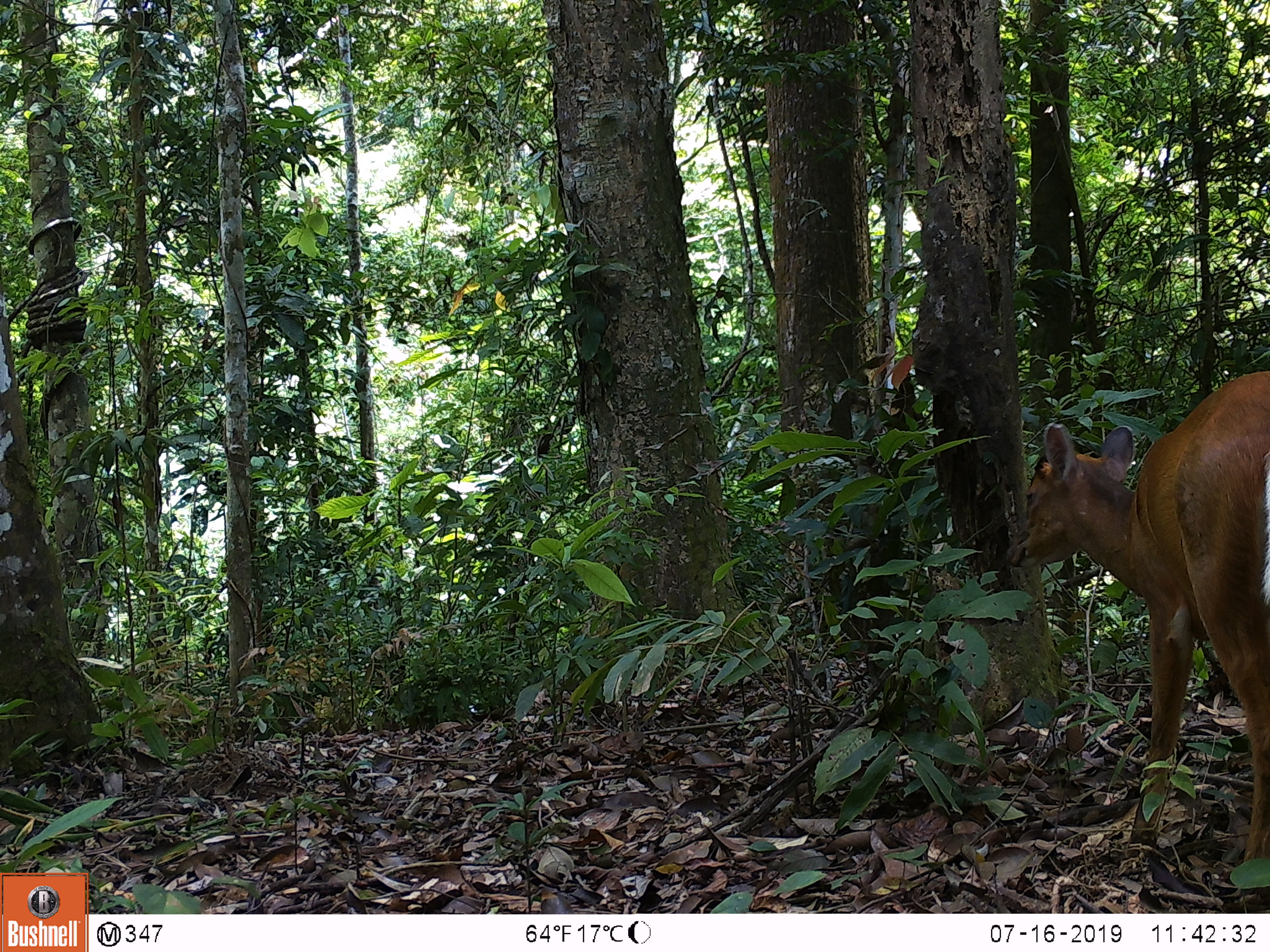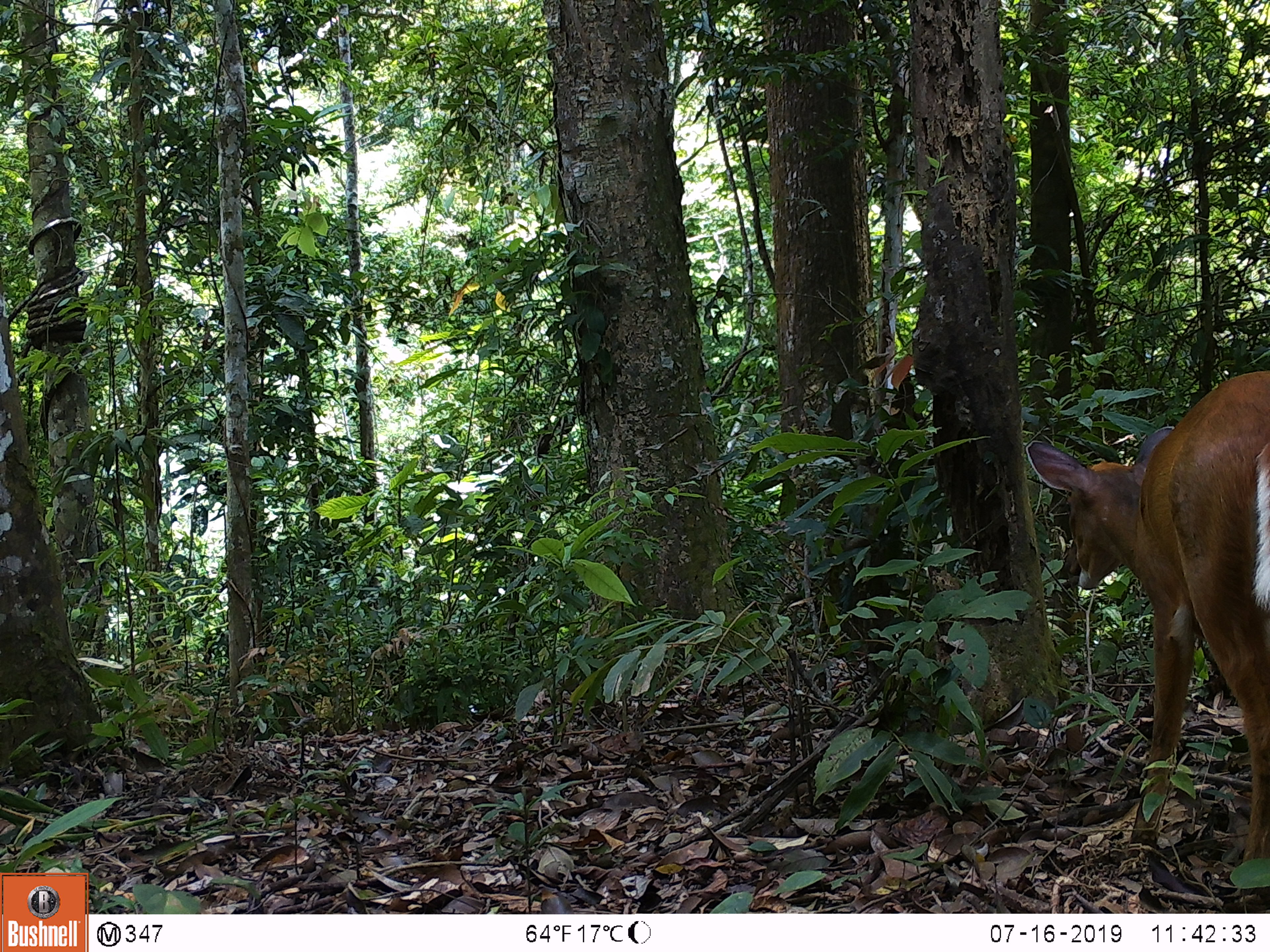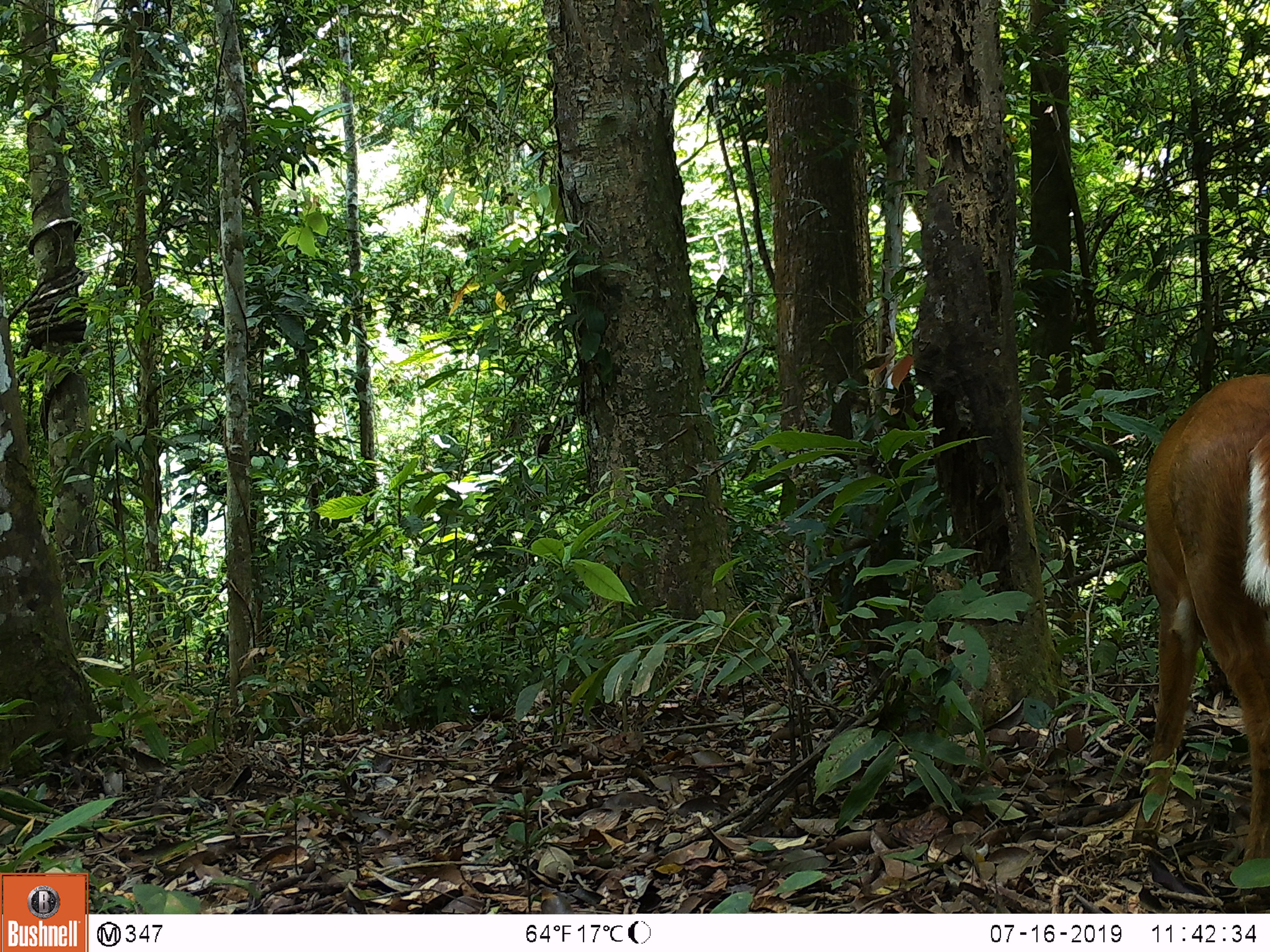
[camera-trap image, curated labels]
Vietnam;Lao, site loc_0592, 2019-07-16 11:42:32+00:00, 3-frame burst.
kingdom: Animalia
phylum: Chordata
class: Mammalia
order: Artiodactyla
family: Cervidae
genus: Muntiacus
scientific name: Muntiacus muntjak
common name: red muntjac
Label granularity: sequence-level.